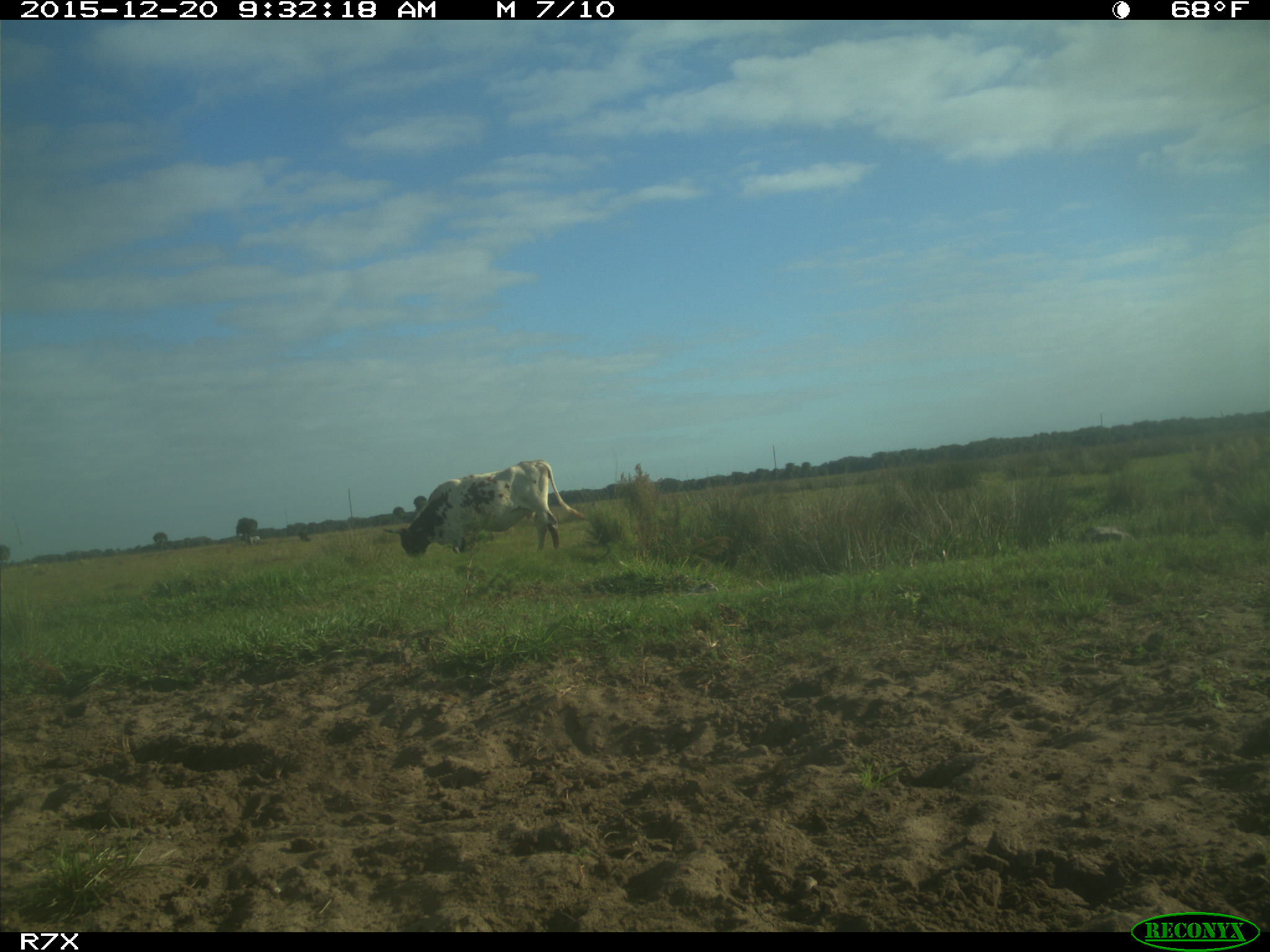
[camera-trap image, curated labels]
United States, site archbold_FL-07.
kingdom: Animalia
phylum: Chordata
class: Mammalia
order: Artiodactyla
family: Bovidae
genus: Bos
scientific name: Bos taurus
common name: domestic cow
Bos taurus (domestic cow).